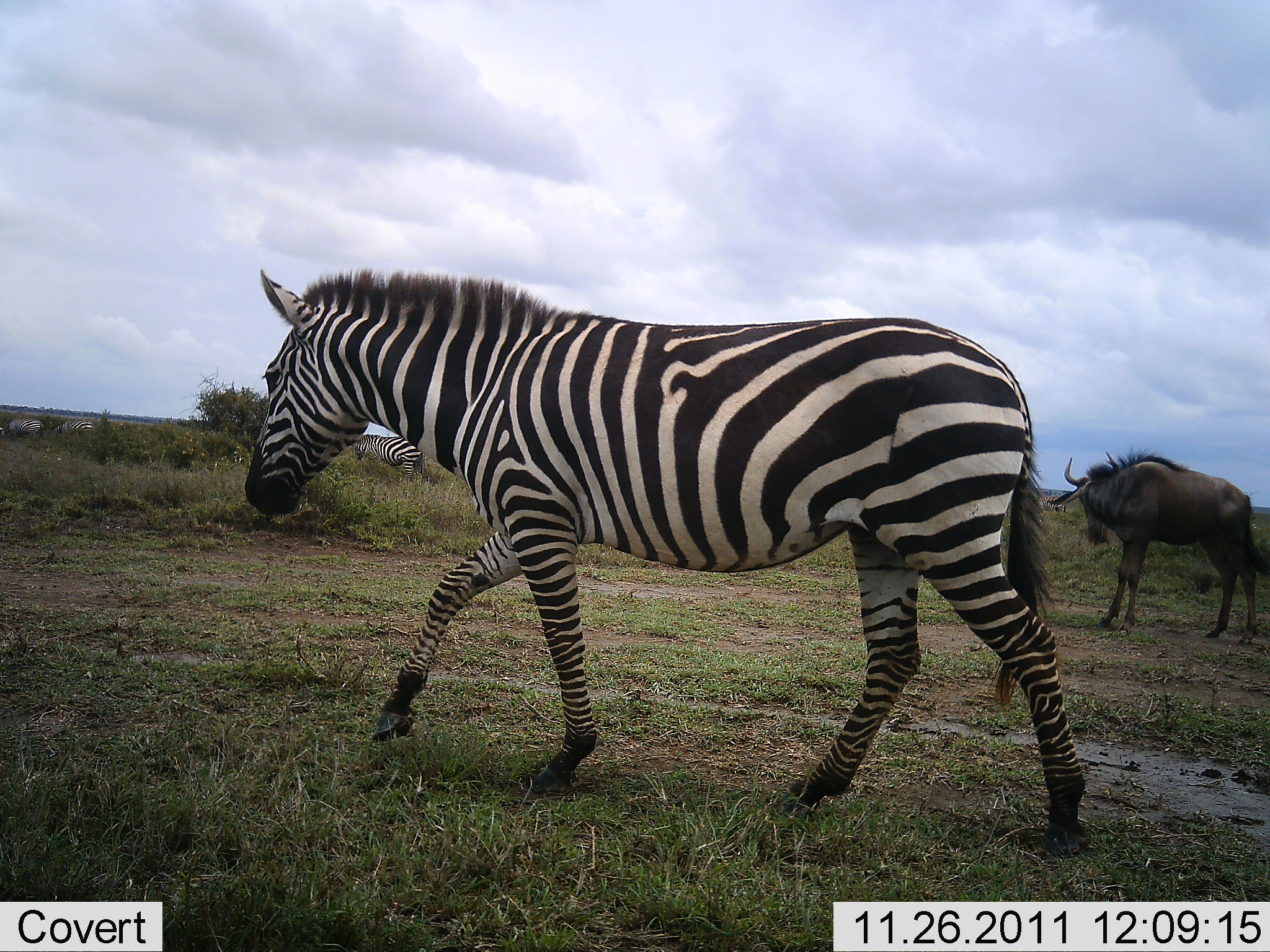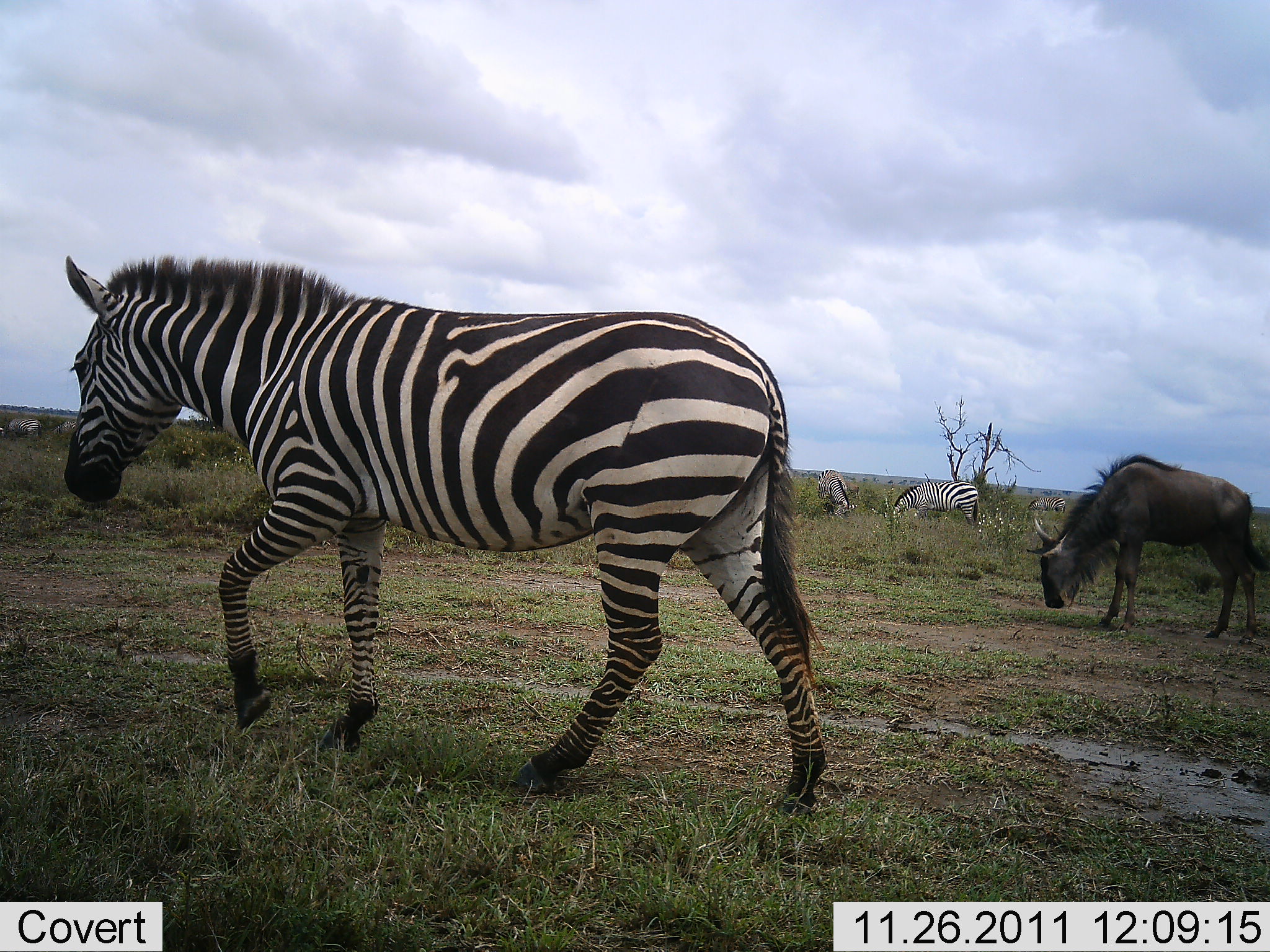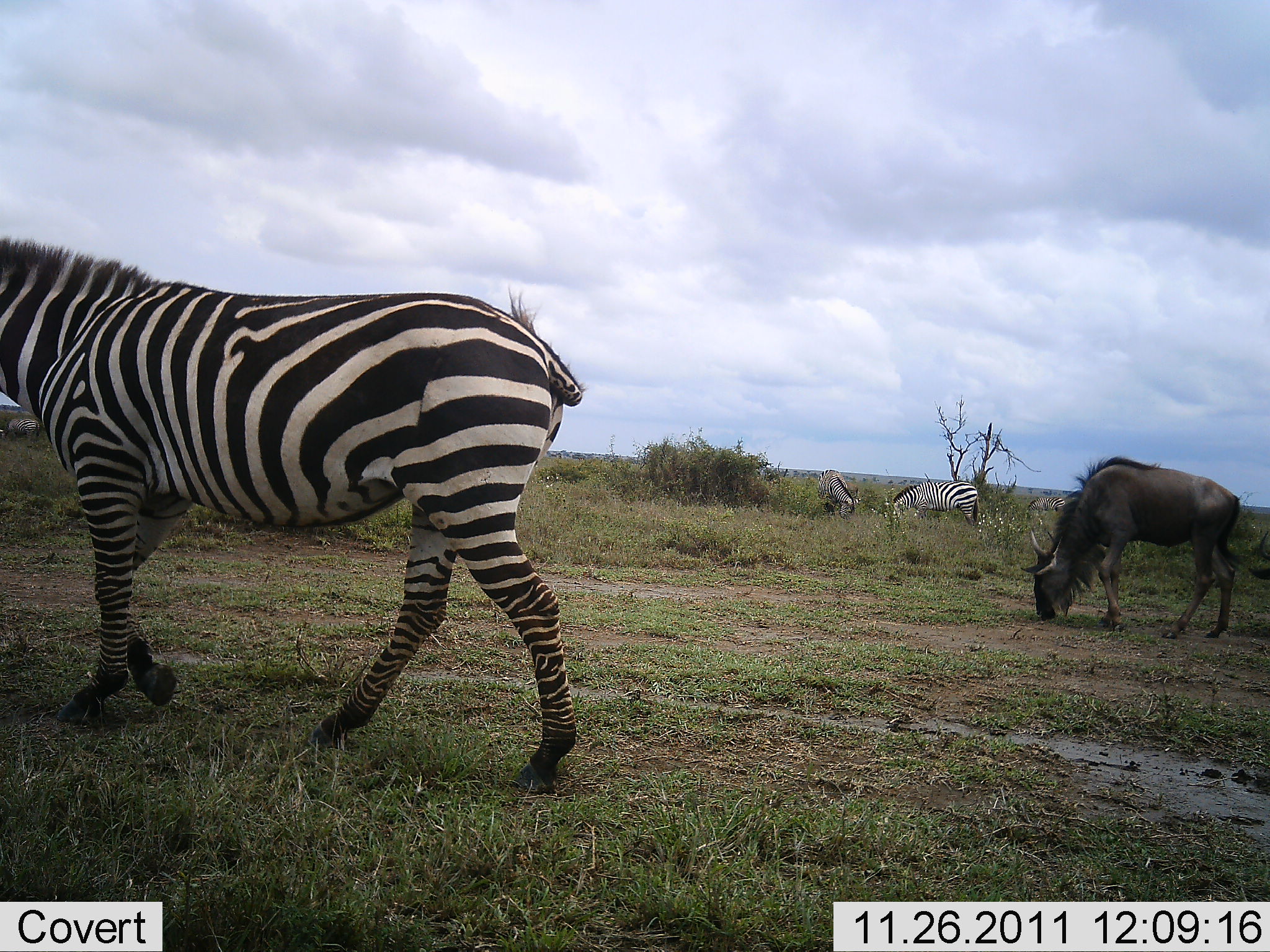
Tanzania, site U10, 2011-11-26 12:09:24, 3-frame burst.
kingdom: Animalia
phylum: Chordata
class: Mammalia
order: Artiodactyla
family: Bovidae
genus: Connochaetes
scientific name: Connochaetes taurinus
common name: blue wildebeest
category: wildebeest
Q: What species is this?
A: Wildebeest (blue wildebeest) (Connochaetes taurinus).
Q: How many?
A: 1.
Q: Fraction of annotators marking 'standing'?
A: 6%.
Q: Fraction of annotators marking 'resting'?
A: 0%.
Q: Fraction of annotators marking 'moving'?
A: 0%.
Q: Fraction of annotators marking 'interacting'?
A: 0%.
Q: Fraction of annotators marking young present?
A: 0%.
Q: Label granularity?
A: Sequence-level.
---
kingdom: Animalia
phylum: Chordata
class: Mammalia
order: Perissodactyla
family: Equidae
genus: Equus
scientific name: Equus quagga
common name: plains zebra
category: zebra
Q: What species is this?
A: Zebra (plains zebra) (Equus quagga).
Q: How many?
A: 3.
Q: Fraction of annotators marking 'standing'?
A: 18%.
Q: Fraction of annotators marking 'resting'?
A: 0%.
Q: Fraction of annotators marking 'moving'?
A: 82%.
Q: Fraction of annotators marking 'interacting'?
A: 0%.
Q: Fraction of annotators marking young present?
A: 0%.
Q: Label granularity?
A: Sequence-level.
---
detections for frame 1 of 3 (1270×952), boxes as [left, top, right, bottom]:
animal: [241, 264, 1089, 857]; [1049, 448, 1267, 643]; [352, 434, 425, 481]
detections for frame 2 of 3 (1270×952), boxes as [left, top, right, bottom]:
animal: [61, 252, 829, 819]; [1024, 453, 1270, 646]; [883, 481, 979, 533]; [817, 469, 858, 523]; [1025, 494, 1067, 523]; [0, 419, 42, 441]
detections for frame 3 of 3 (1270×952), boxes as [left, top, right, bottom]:
animal: [0, 238, 583, 795]; [1019, 455, 1242, 638]; [892, 481, 980, 529]; [816, 469, 860, 522]; [1028, 496, 1065, 512]